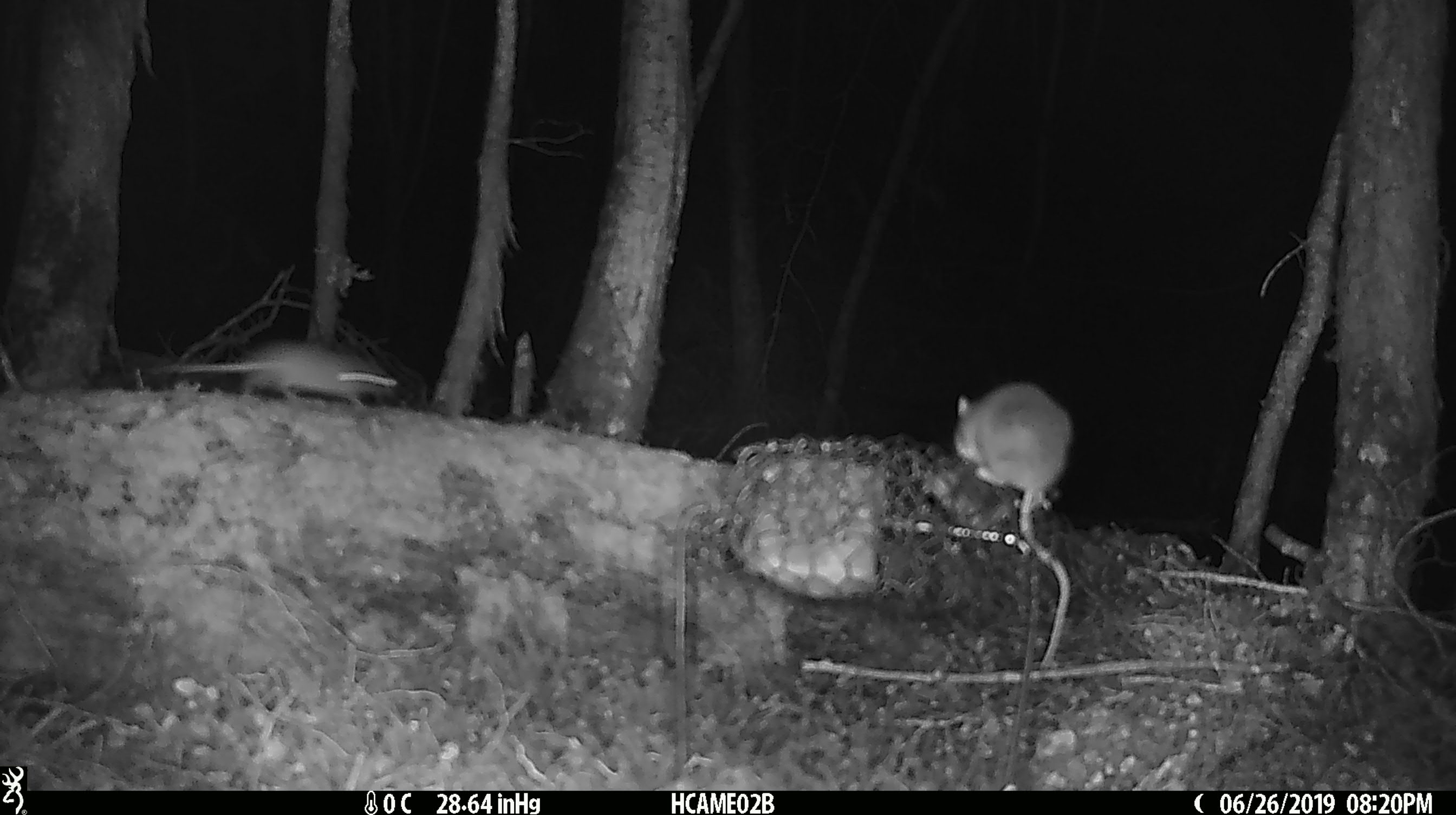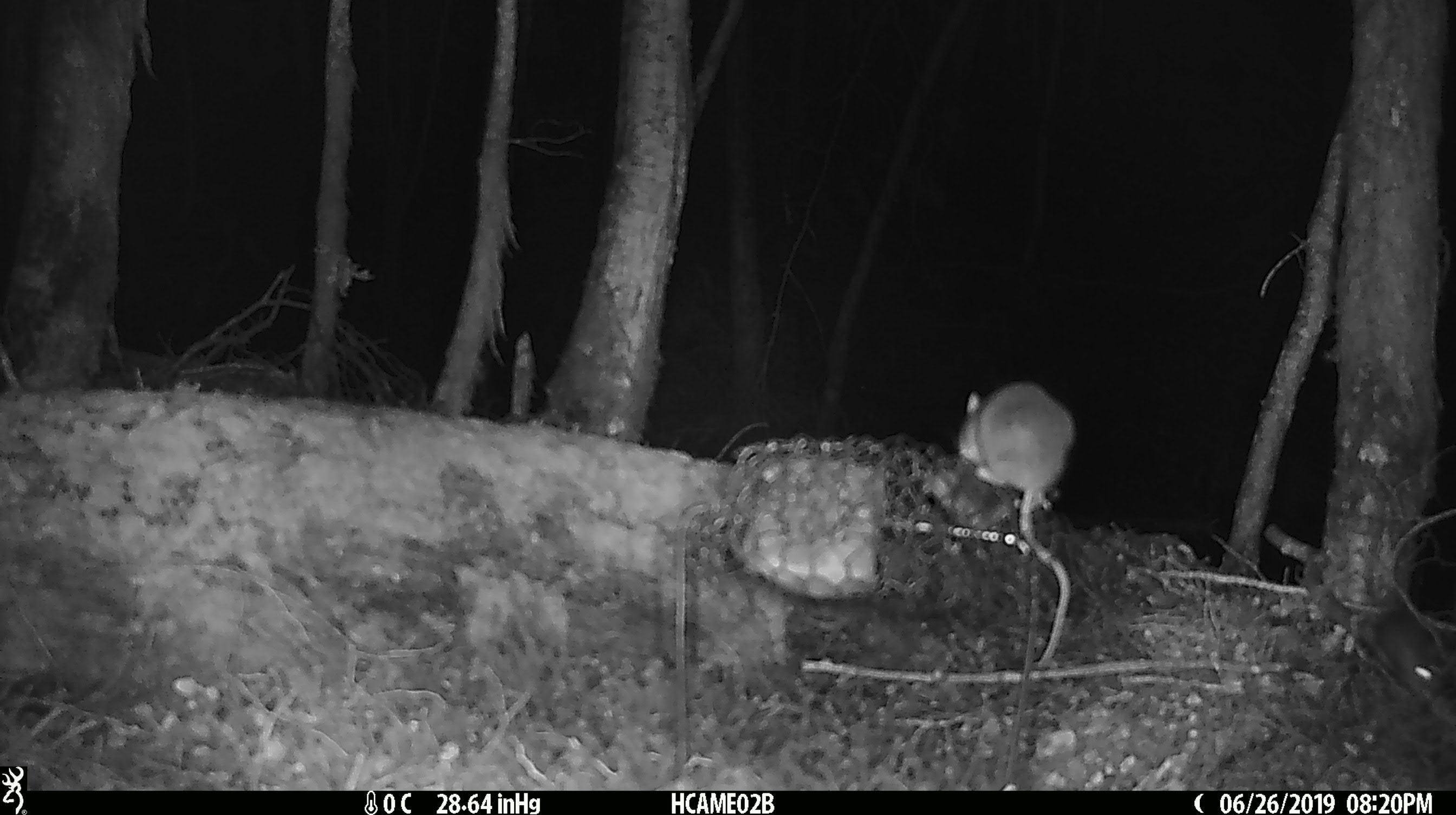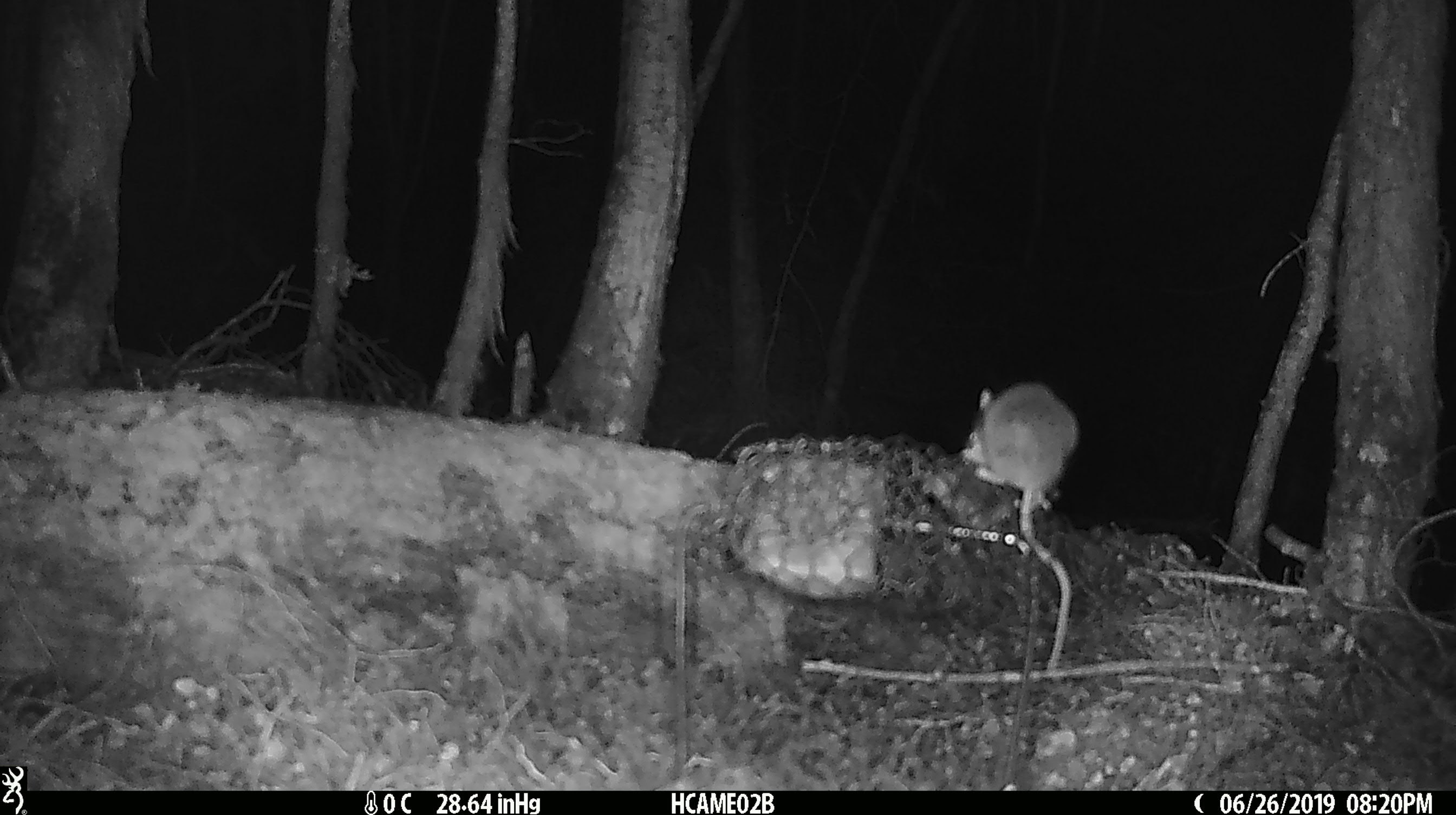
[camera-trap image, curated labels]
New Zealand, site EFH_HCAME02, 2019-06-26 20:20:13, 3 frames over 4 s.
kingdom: Animalia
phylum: Chordata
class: Mammalia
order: Rodentia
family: Muridae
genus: Mus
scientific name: Mus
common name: mouse